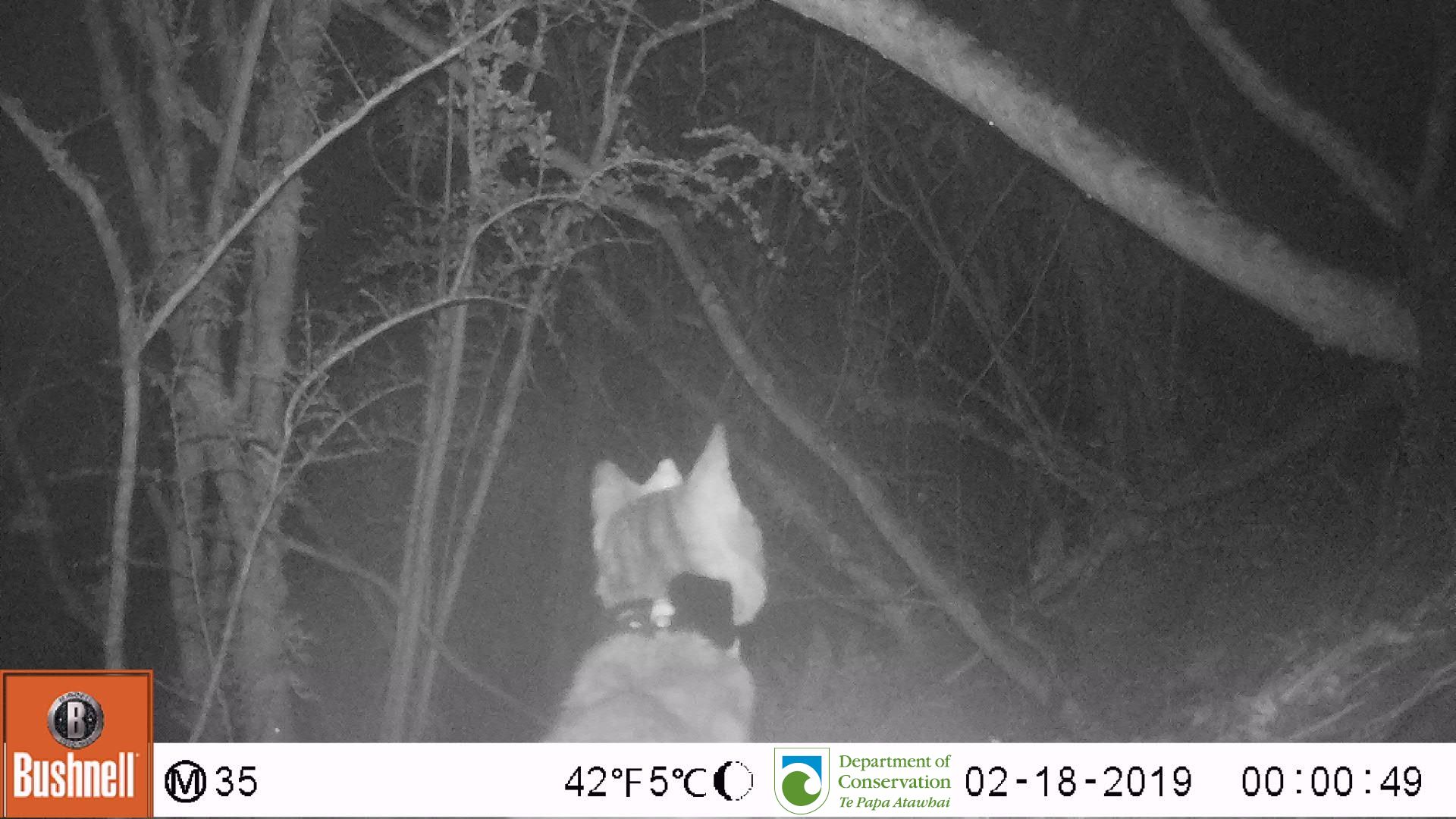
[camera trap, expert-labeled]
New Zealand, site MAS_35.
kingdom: Animalia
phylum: Chordata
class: Mammalia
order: Carnivora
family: Felidae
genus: Felis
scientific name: Felis catus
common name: domestic cat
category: cat